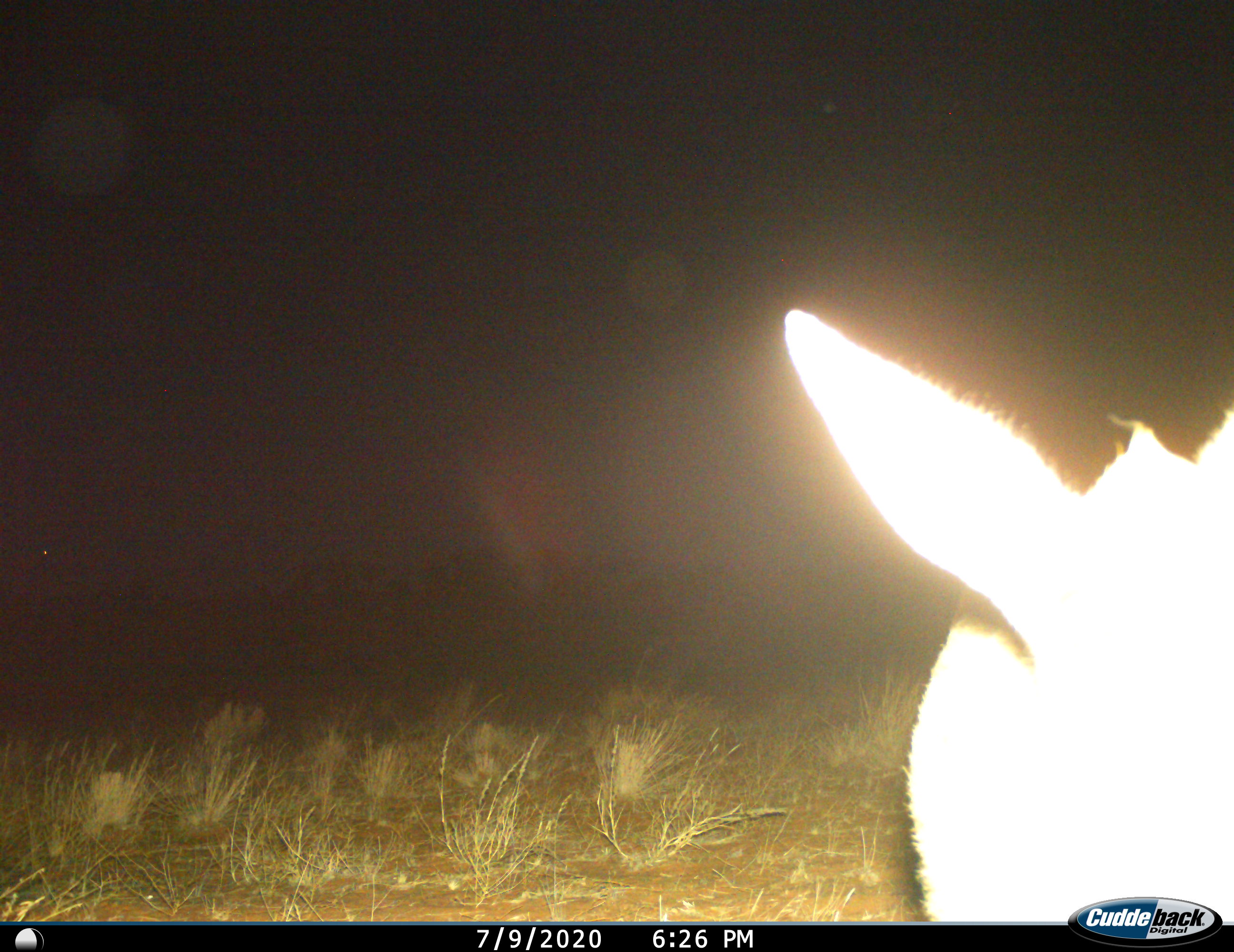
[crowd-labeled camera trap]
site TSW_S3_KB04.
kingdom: Animalia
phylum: Chordata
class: Mammalia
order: Artiodactyla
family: Bovidae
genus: Sylvicapra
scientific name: Sylvicapra grimmia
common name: common duiker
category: duikercommongrey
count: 1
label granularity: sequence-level